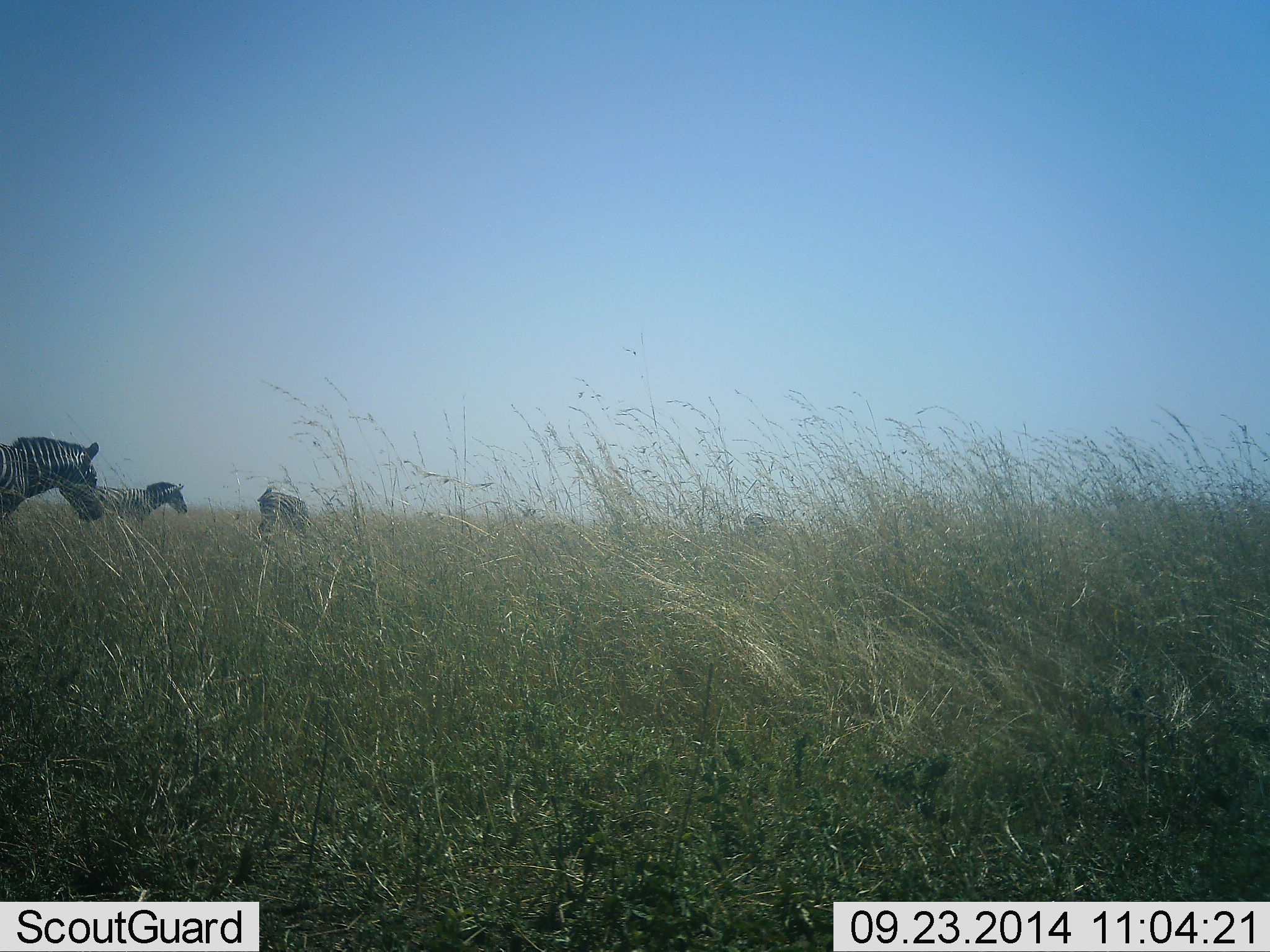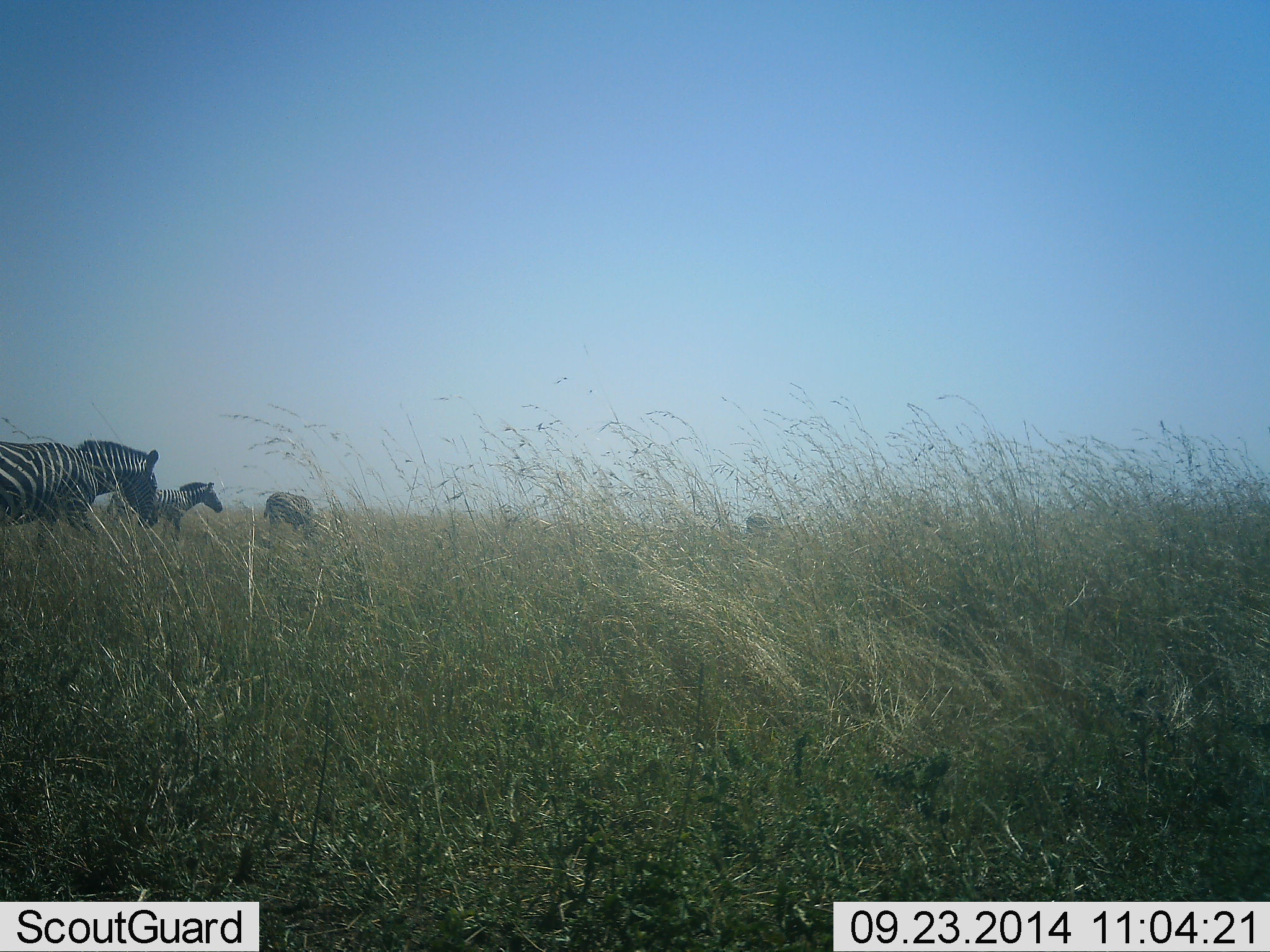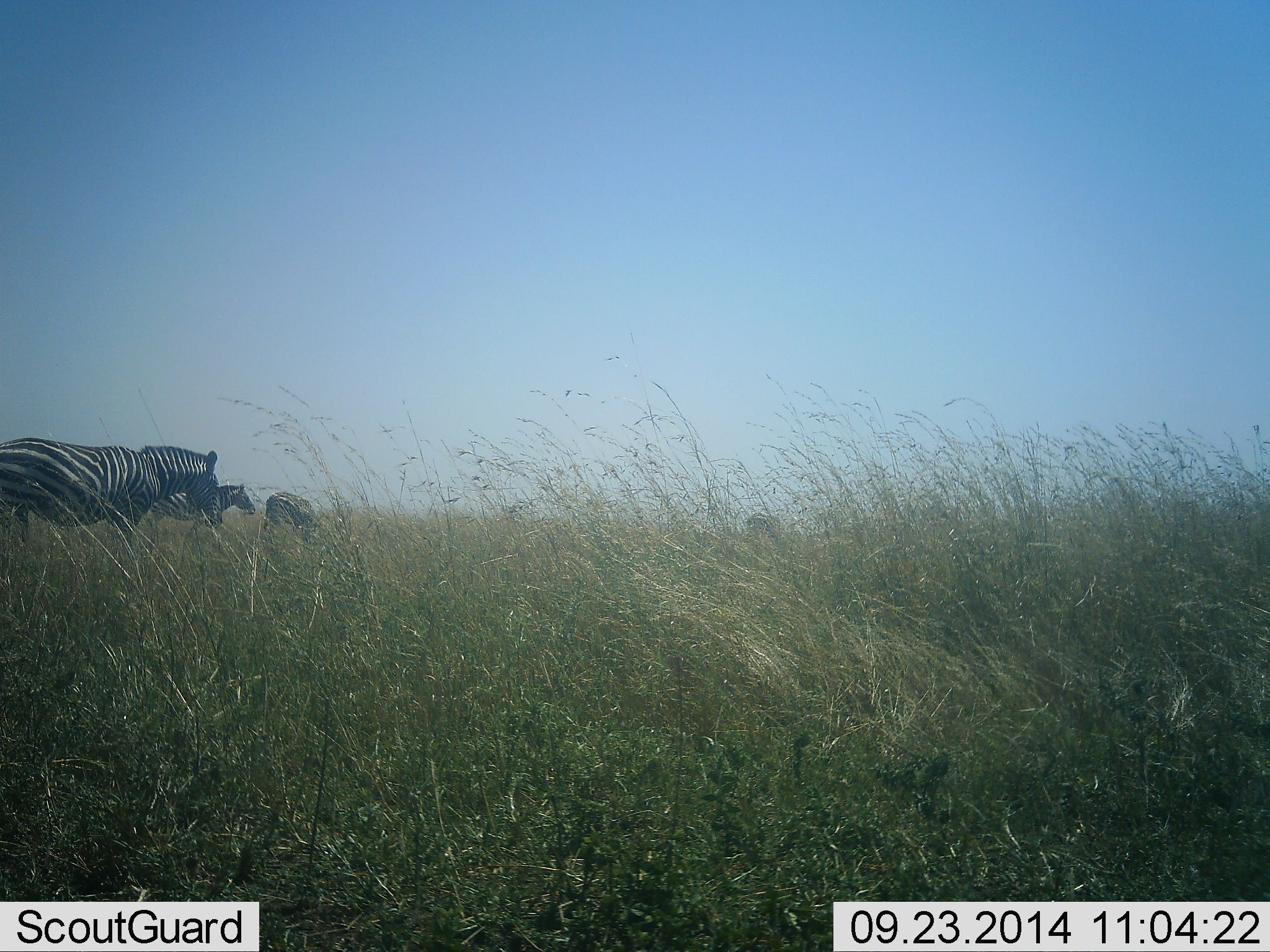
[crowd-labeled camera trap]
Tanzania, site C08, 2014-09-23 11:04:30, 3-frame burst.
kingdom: Animalia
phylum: Chordata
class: Mammalia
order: Perissodactyla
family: Equidae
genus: Equus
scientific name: Equus quagga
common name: plains zebra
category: zebra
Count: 4.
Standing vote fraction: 20%.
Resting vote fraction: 0%.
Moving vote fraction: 90%.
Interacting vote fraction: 0%.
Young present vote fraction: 0%.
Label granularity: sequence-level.